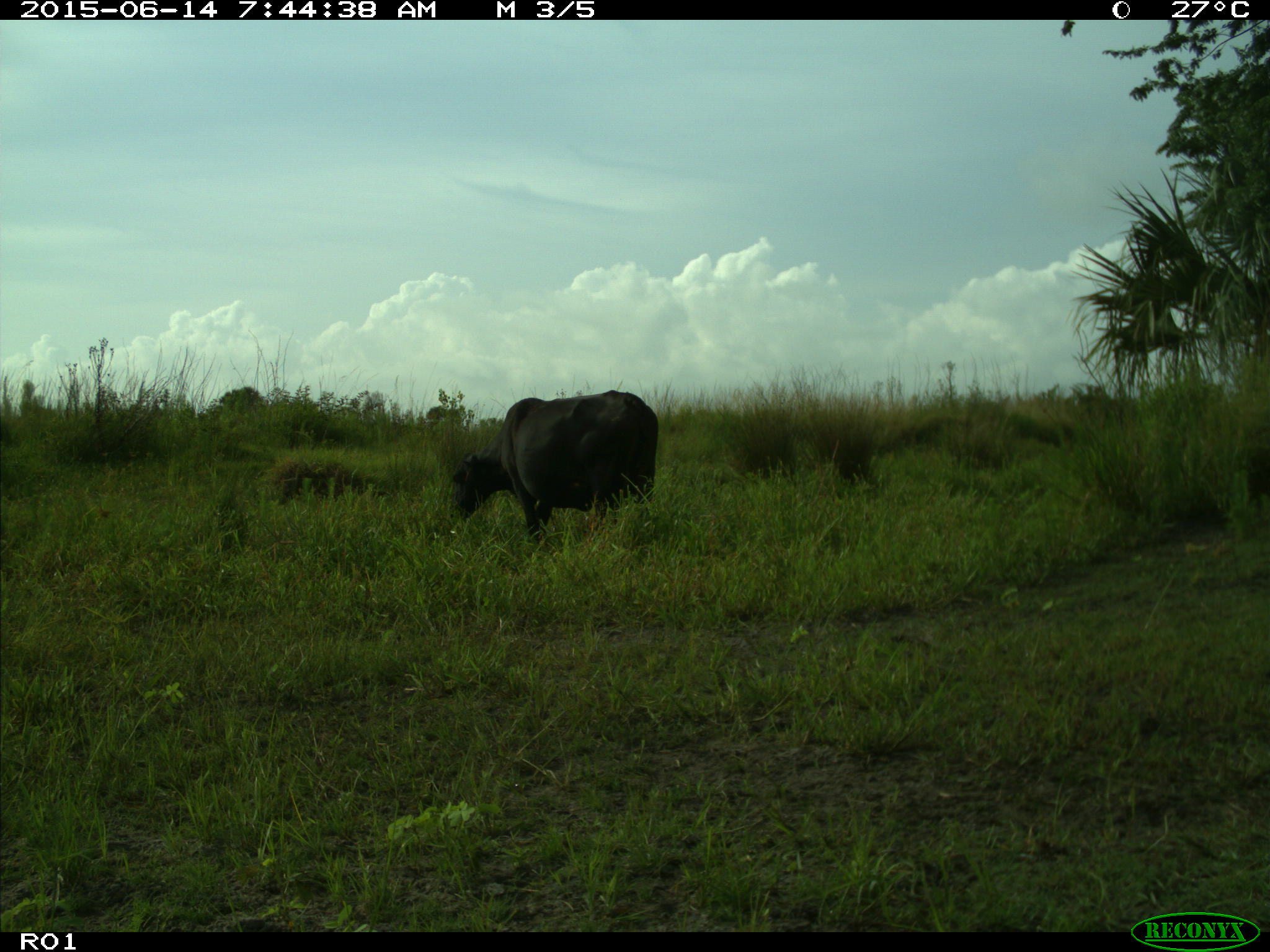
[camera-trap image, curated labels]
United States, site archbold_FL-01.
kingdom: Animalia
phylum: Chordata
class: Mammalia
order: Artiodactyla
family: Bovidae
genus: Bos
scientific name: Bos taurus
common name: domestic cow